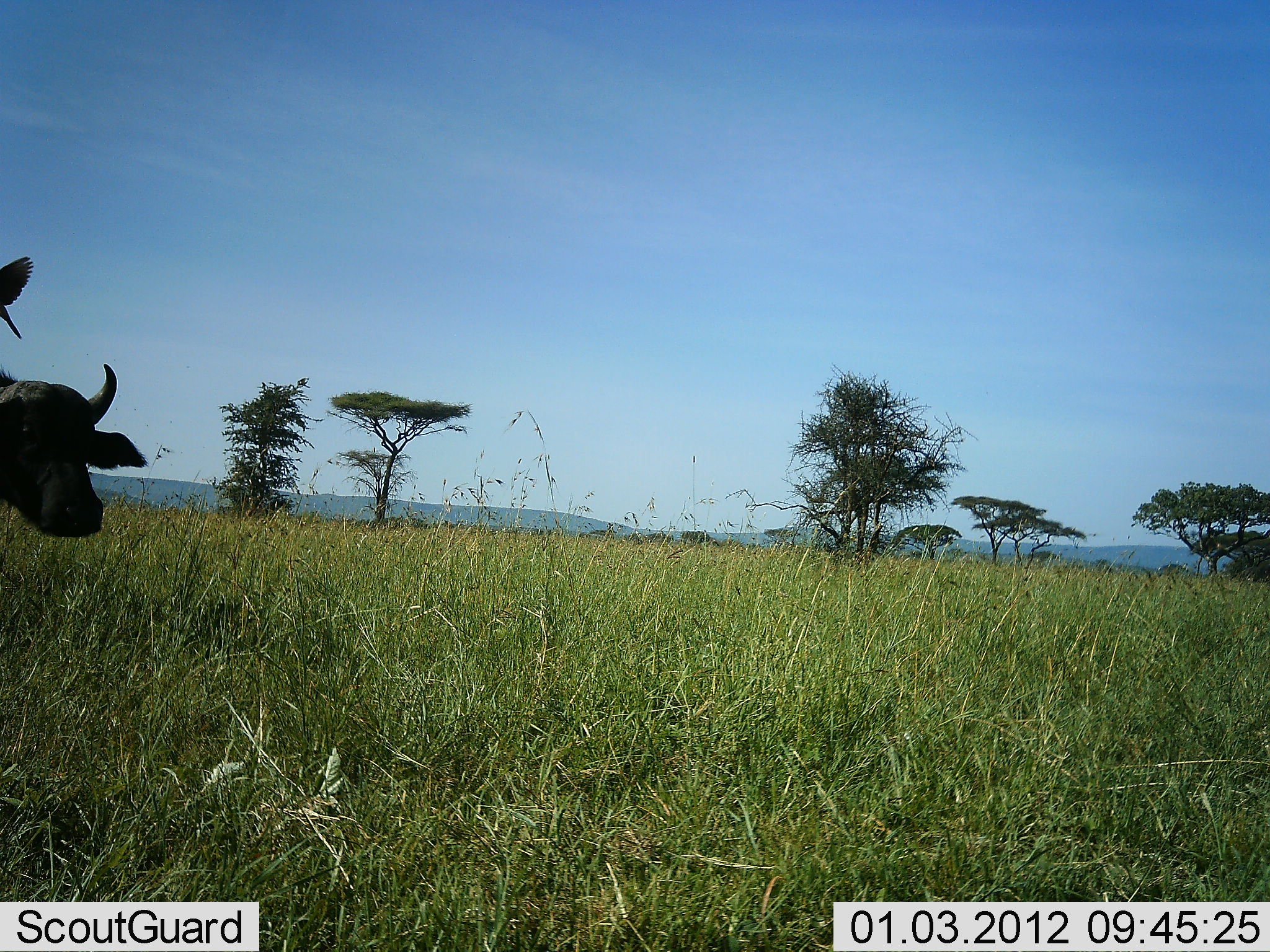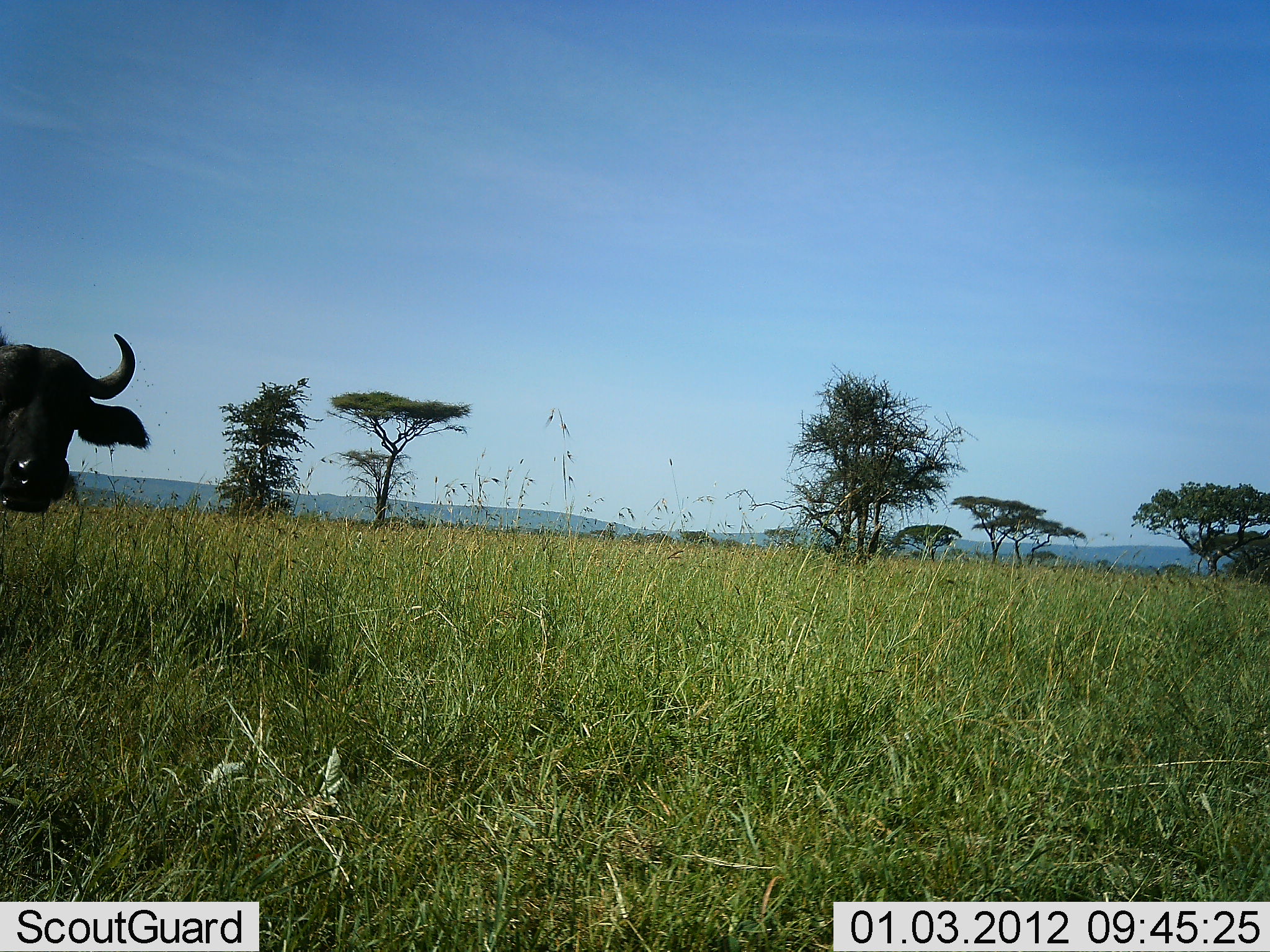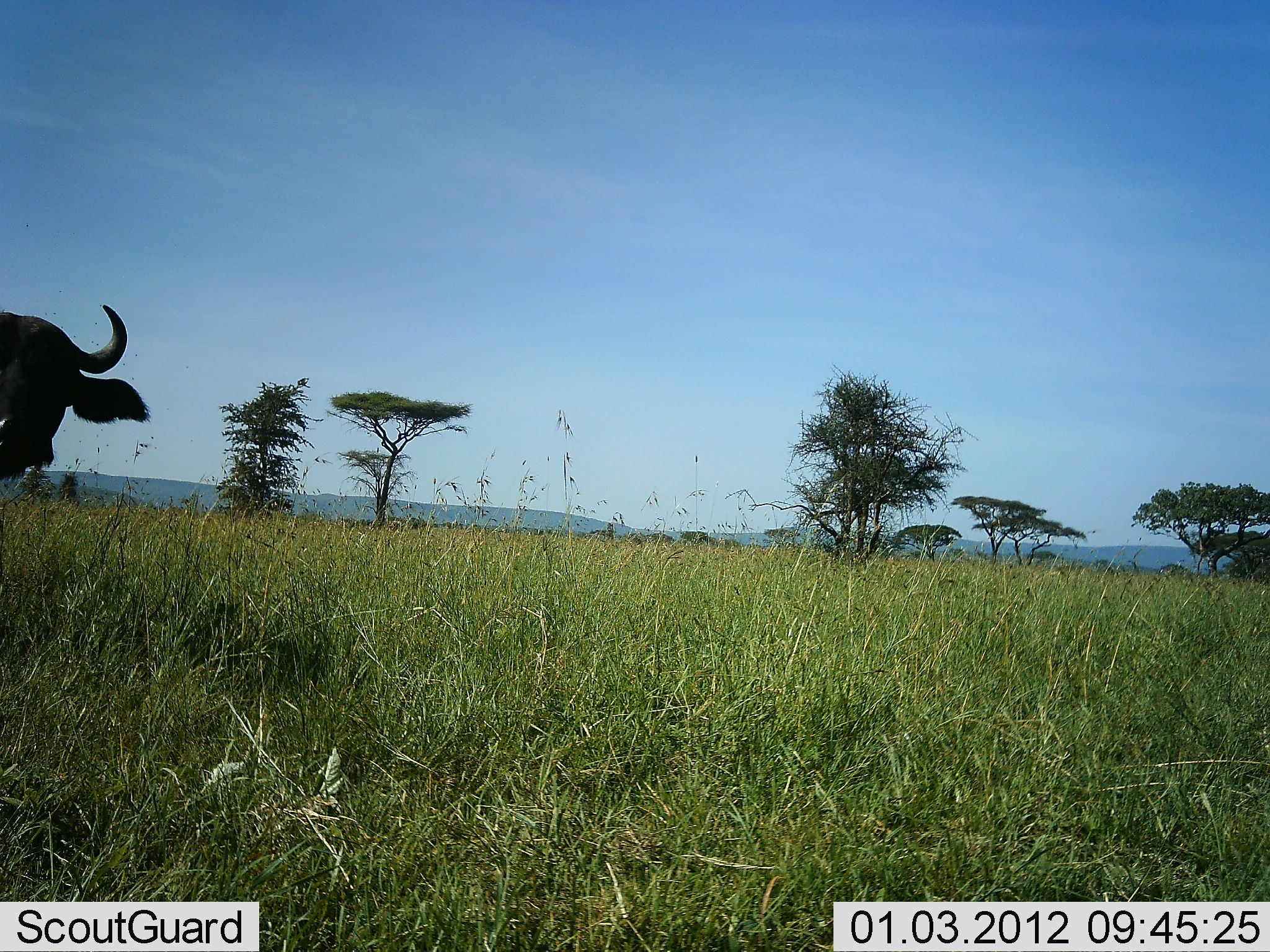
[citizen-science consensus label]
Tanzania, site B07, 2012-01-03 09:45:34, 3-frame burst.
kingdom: Animalia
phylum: Chordata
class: Mammalia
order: Artiodactyla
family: Bovidae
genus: Syncerus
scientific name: Syncerus caffer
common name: cape buffalo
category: buffalo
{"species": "buffalo (cape buffalo) (Syncerus caffer)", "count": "1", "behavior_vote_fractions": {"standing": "94%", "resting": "0%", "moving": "6%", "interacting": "0%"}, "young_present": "0%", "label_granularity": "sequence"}